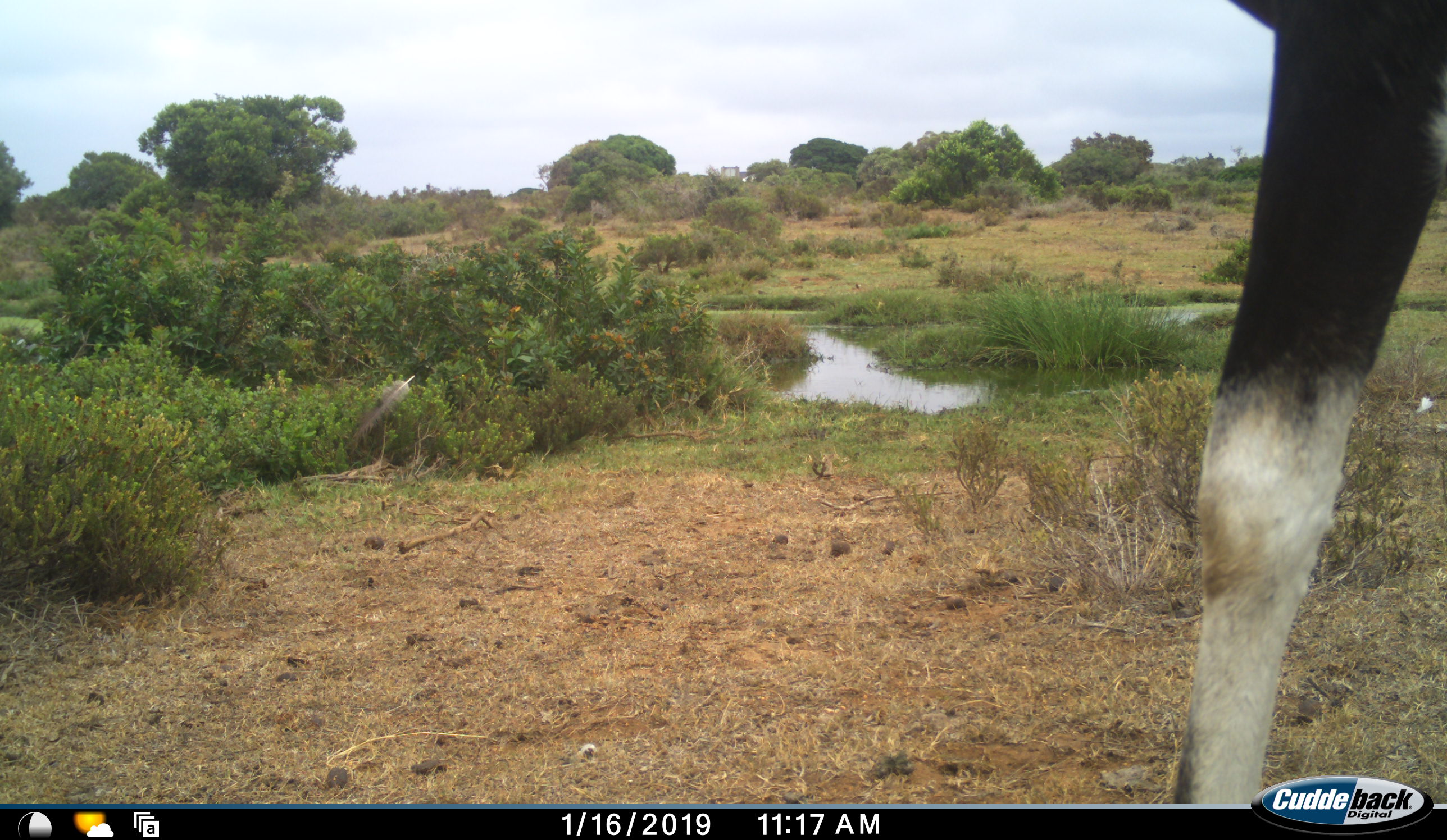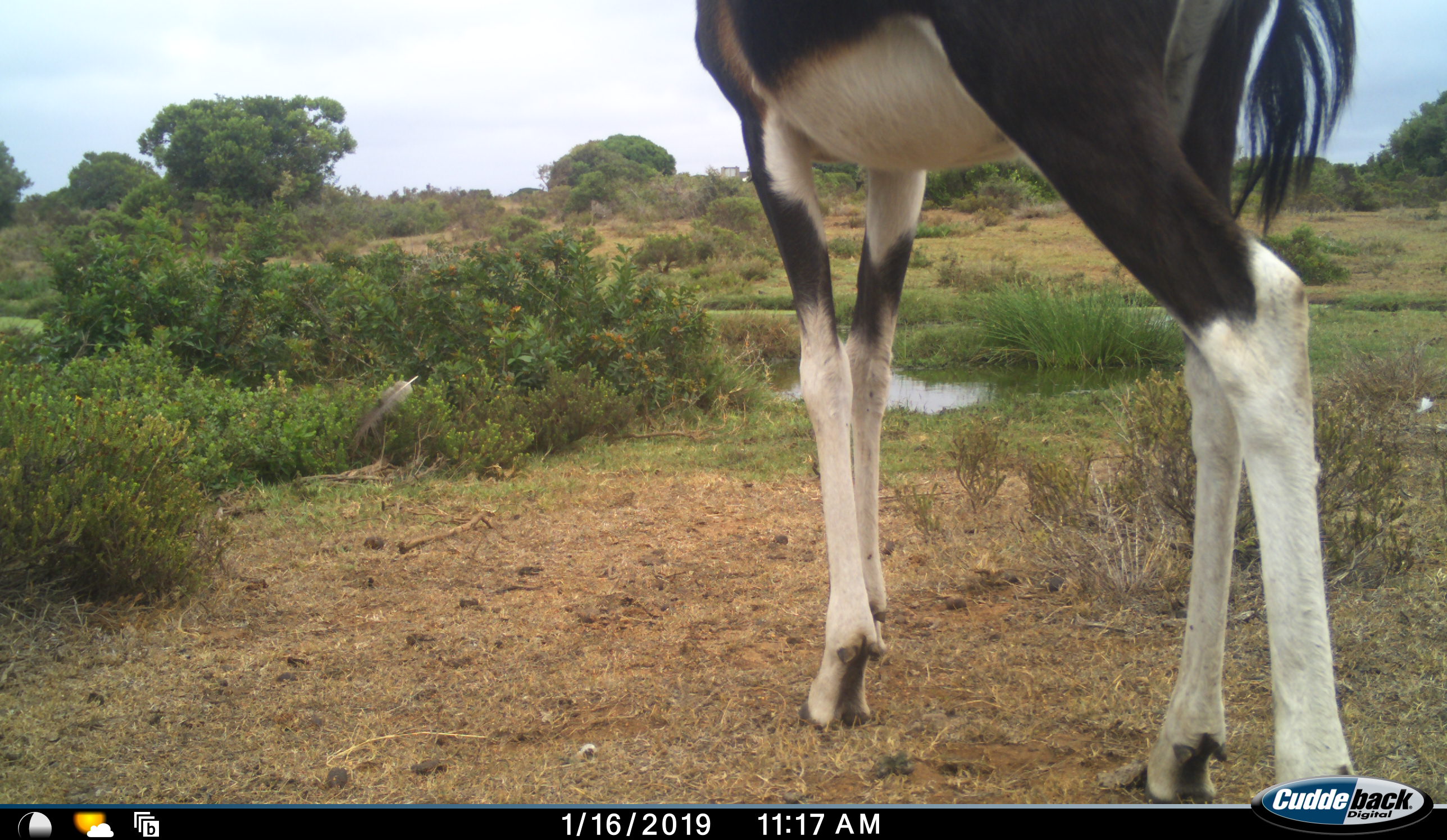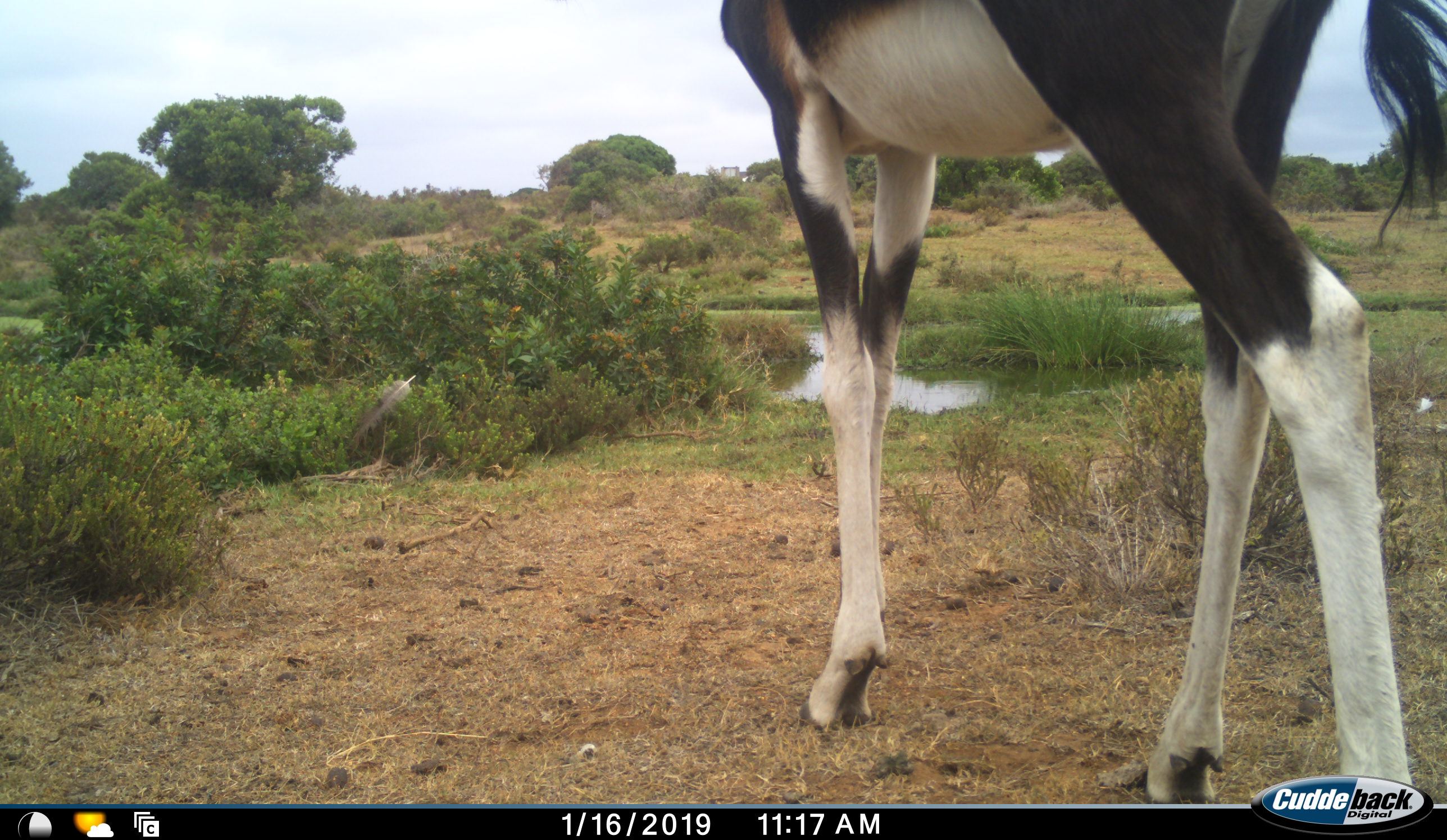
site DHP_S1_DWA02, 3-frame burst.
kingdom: Animalia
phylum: Chordata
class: Mammalia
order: Artiodactyla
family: Bovidae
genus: Damaliscus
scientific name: Damaliscus pygargus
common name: bontebok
Bontebok (Damaliscus pygargus), count 1. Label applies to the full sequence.